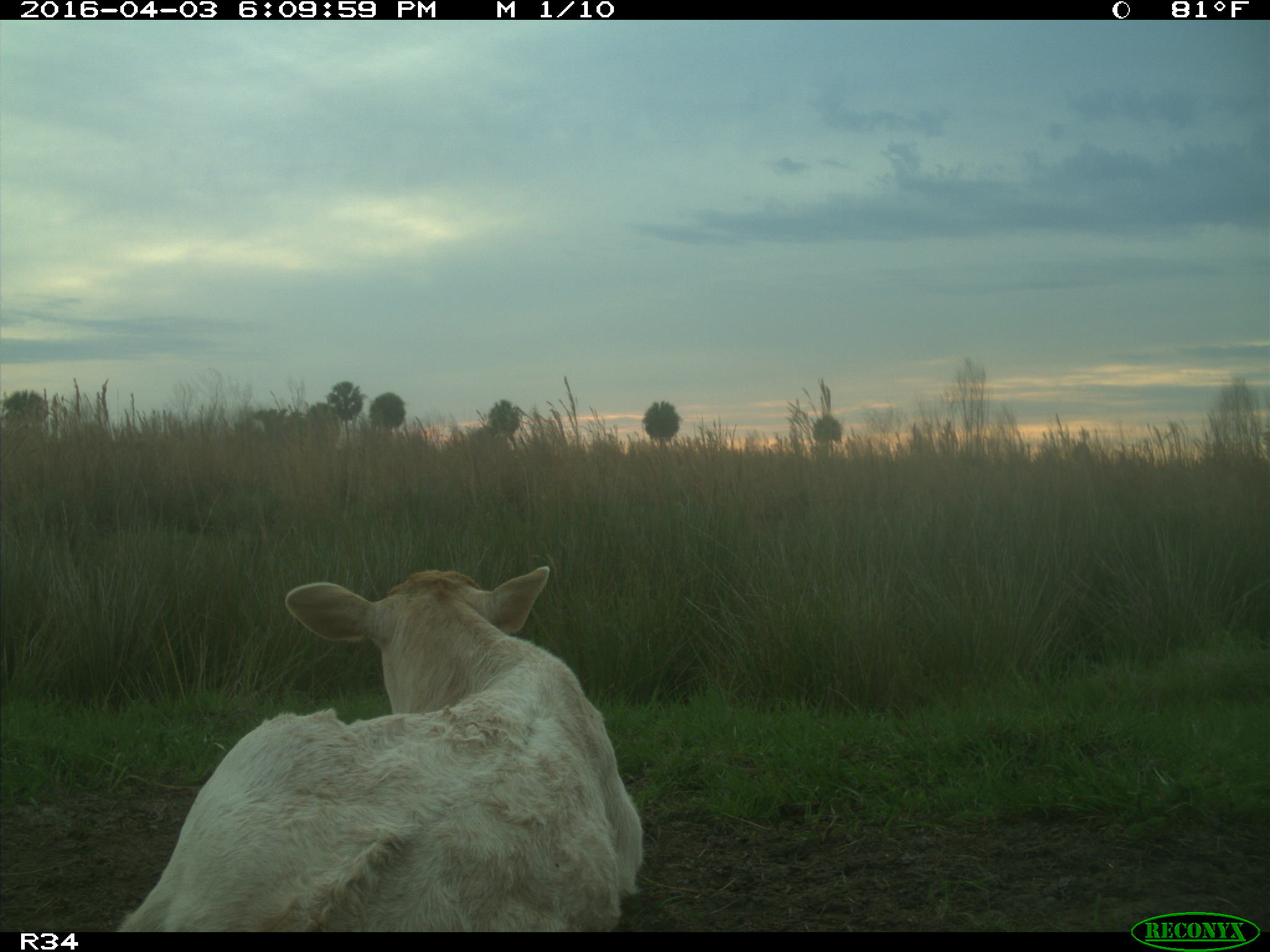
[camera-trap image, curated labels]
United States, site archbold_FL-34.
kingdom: Animalia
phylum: Chordata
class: Mammalia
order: Artiodactyla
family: Bovidae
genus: Bos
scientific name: Bos taurus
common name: domestic cow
Bos taurus (domestic cow).